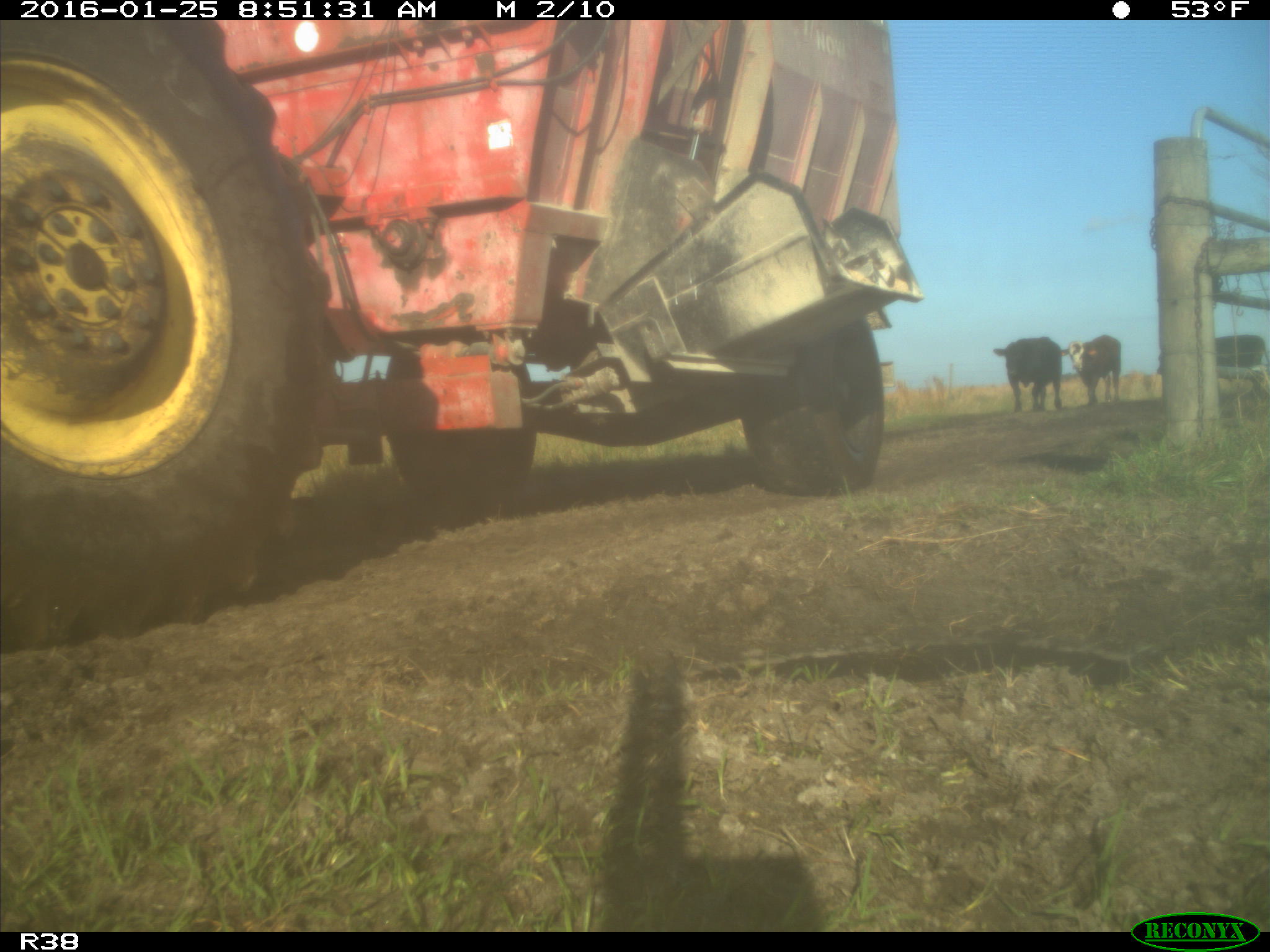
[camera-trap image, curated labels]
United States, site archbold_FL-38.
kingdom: Animalia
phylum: Chordata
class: Mammalia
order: Artiodactyla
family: Bovidae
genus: Bos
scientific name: Bos taurus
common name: domestic cow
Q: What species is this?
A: Bos taurus (domestic cow).